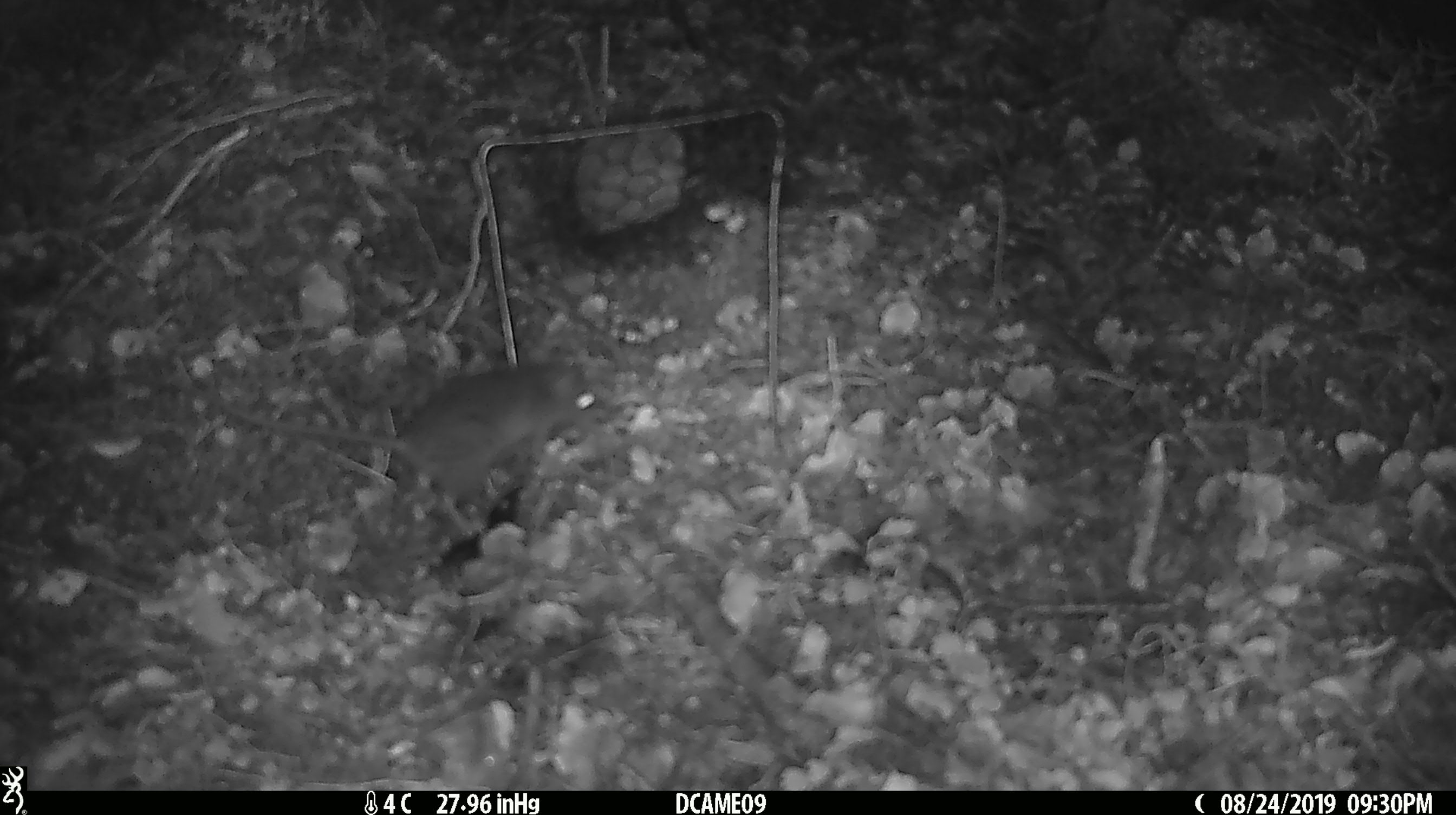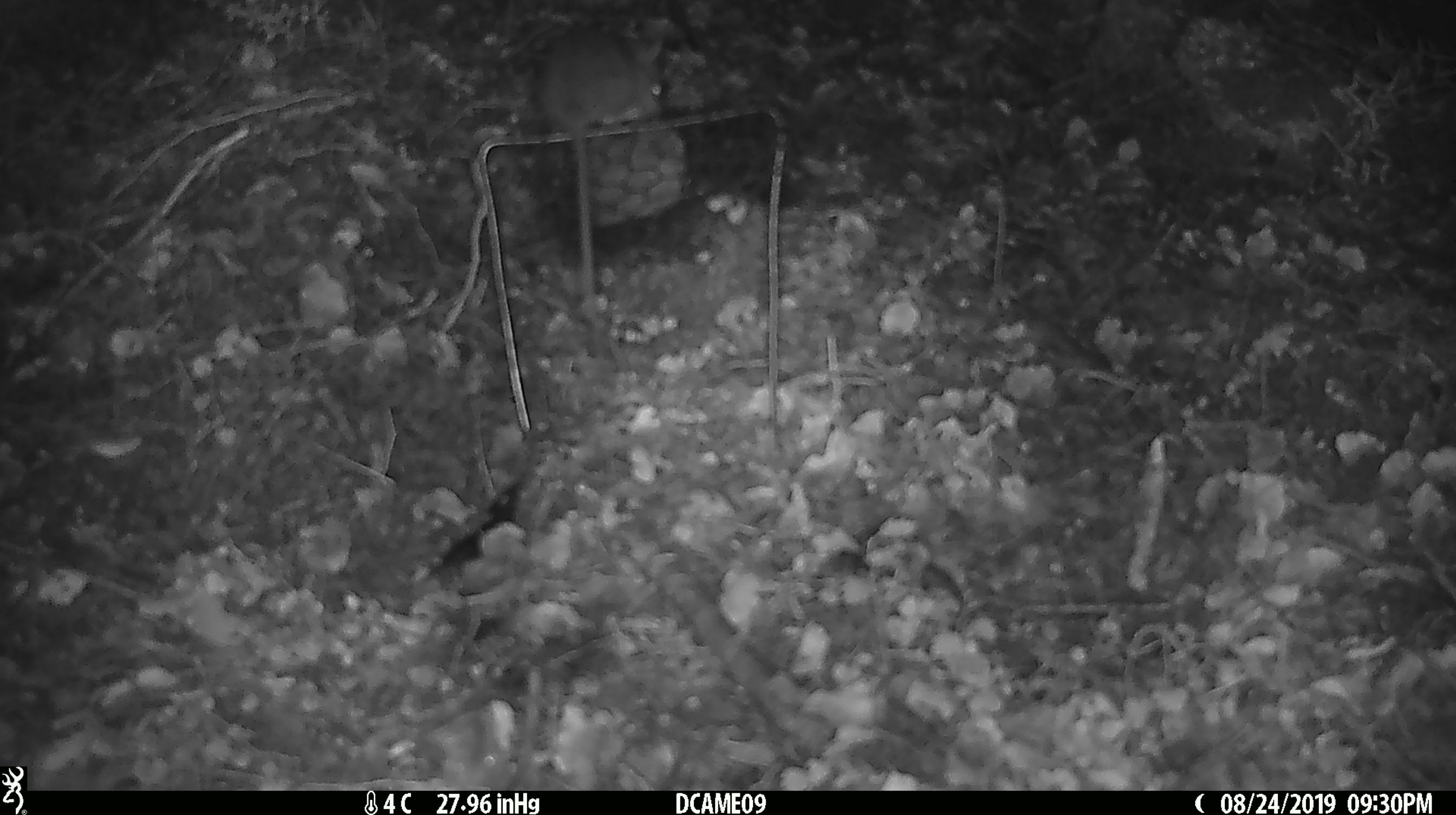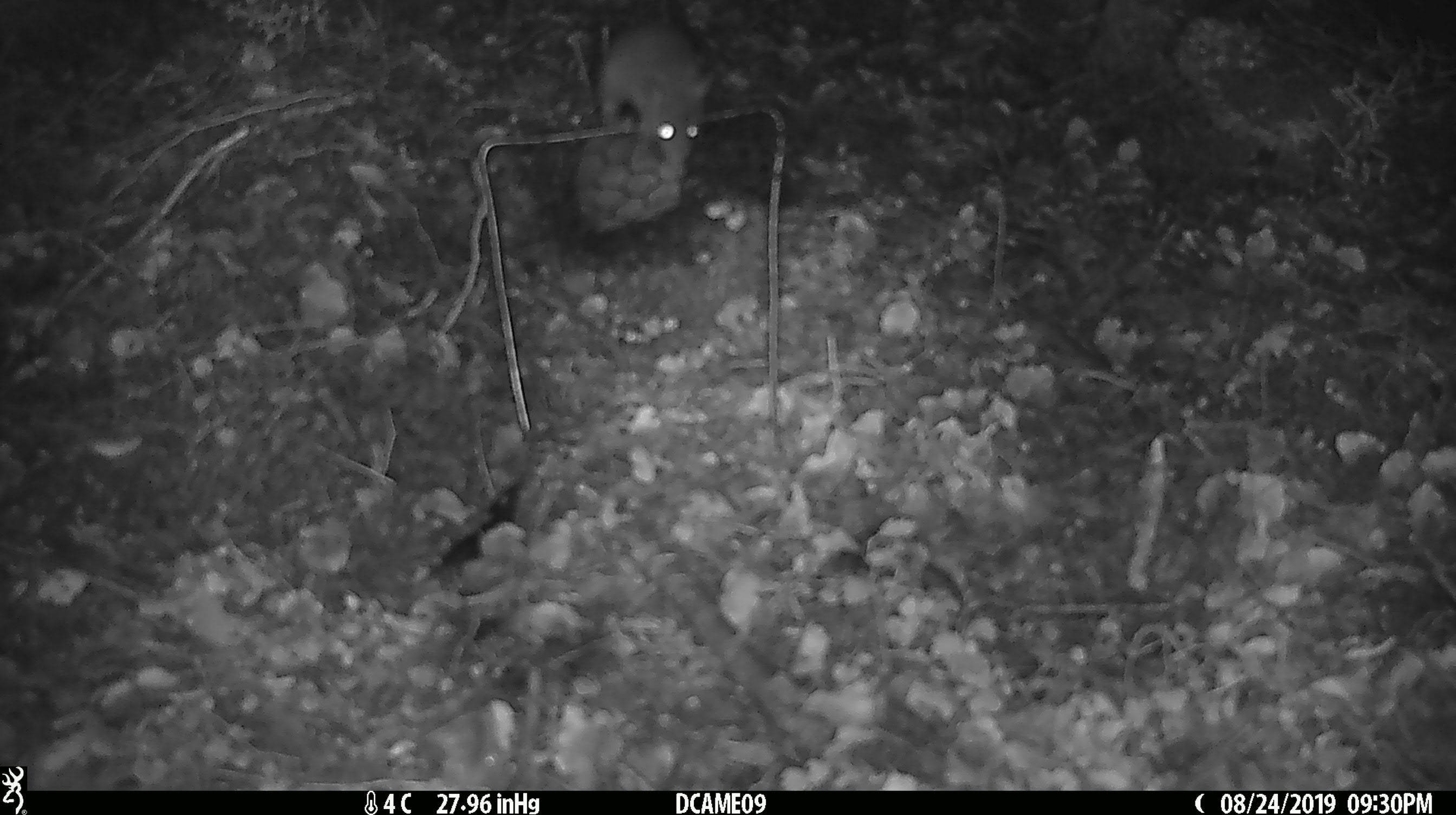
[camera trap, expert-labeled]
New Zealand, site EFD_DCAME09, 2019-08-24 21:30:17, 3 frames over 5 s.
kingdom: Animalia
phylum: Chordata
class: Mammalia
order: Rodentia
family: Muridae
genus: Mus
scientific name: Mus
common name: mouse